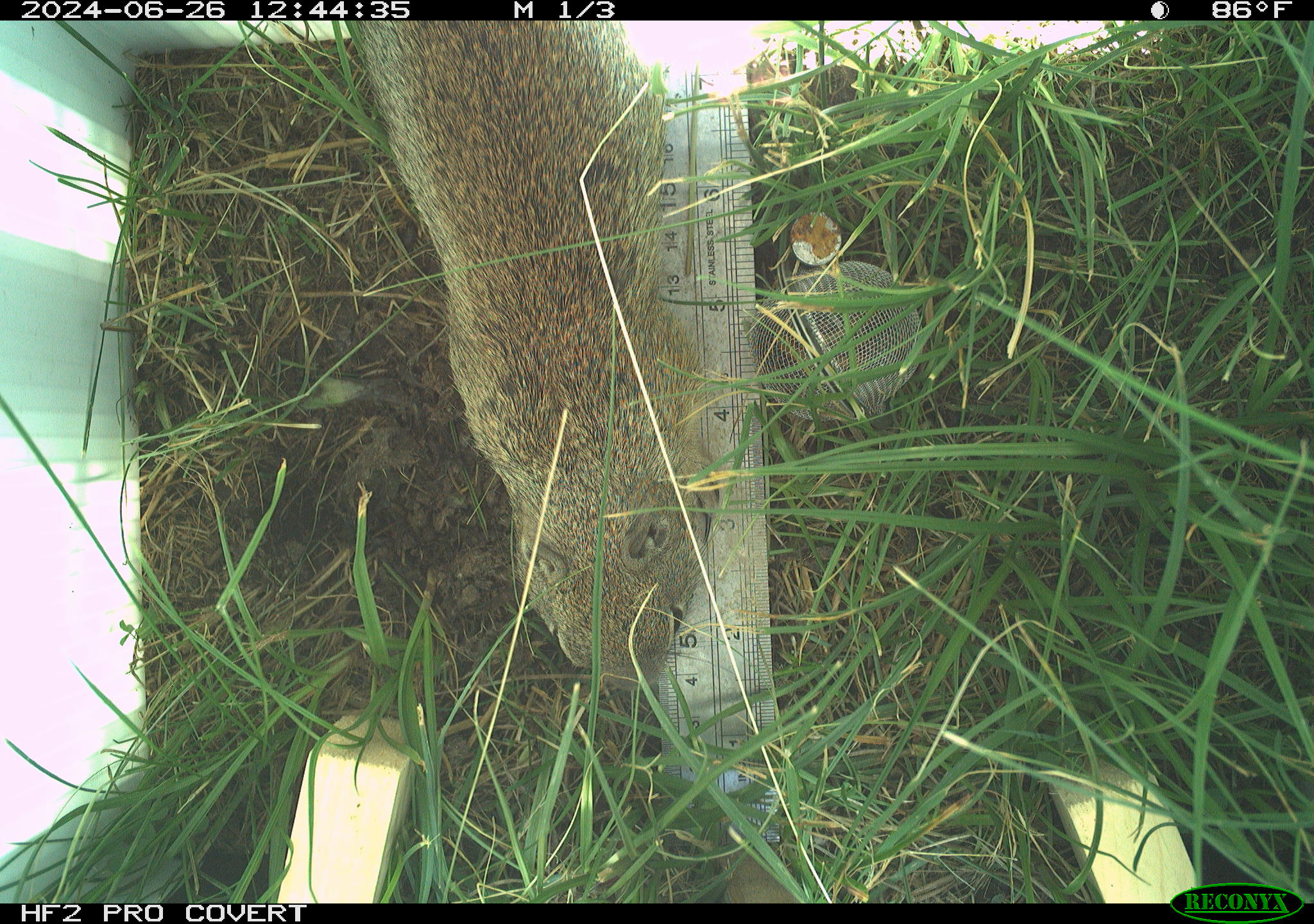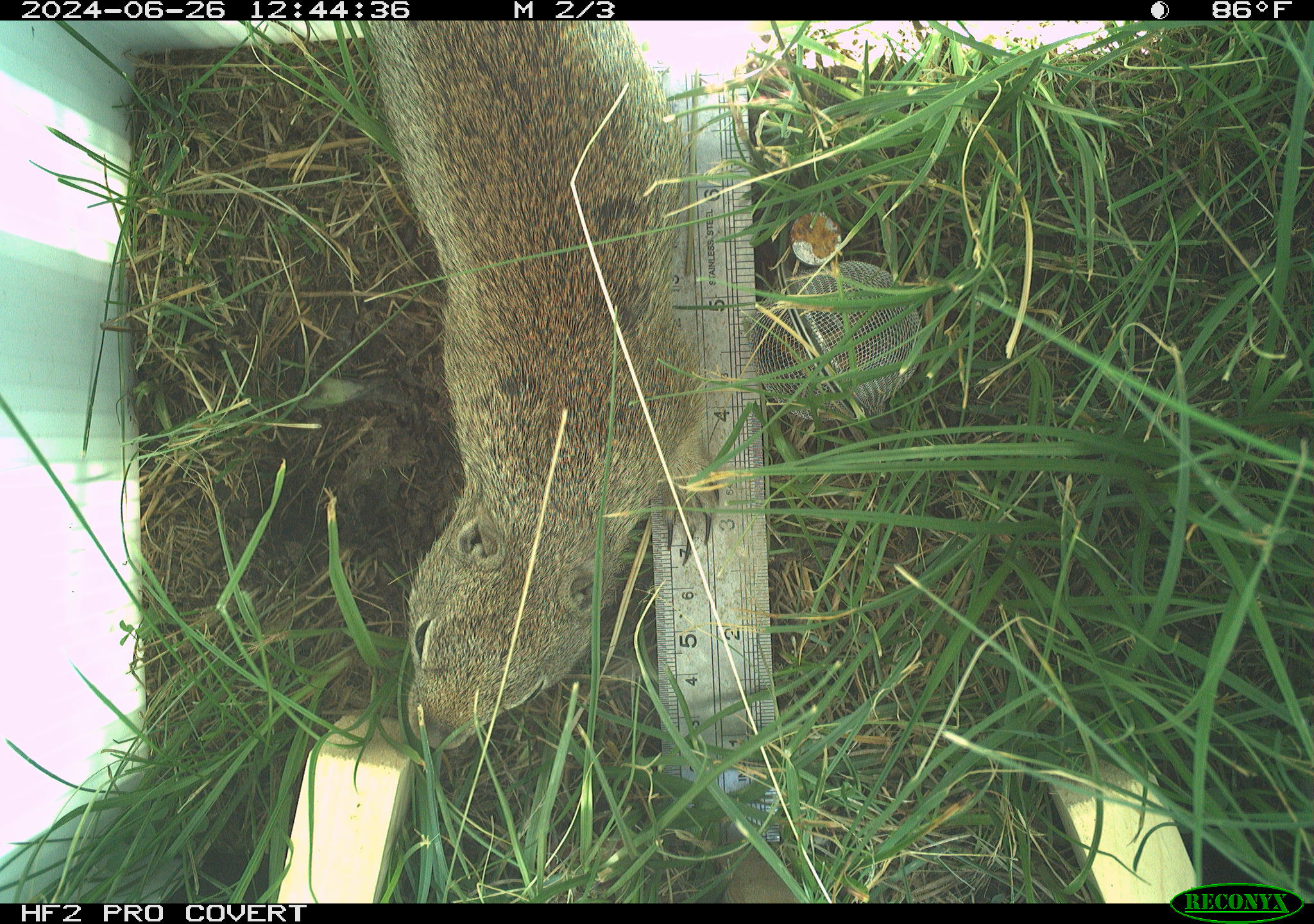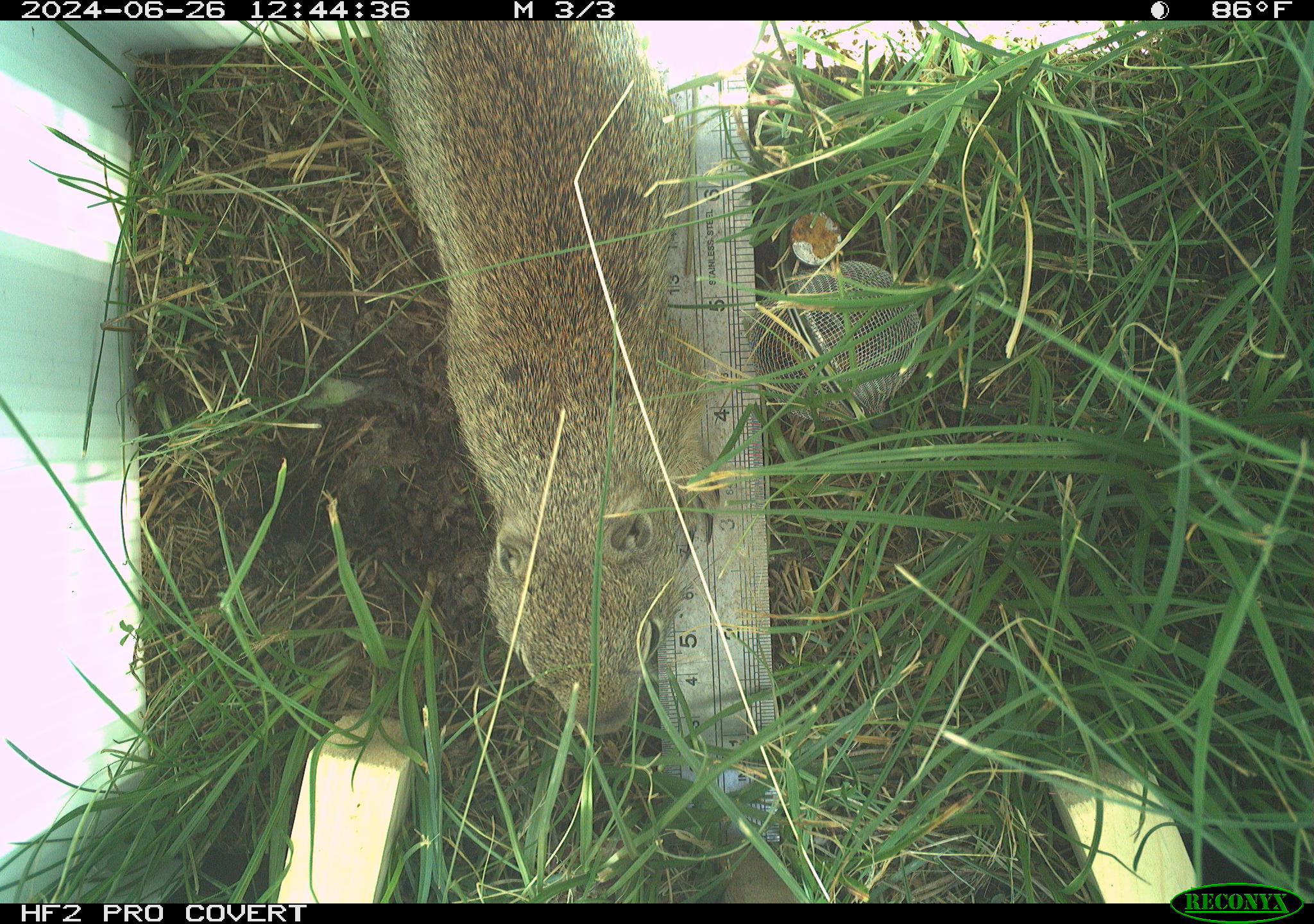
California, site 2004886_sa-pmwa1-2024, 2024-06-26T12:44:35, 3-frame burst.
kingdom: Animalia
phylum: Chordata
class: Mammalia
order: Rodentia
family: Sciuridae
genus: Urocitellus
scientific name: Urocitellus beldingi beldingi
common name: belding's ground squirrel